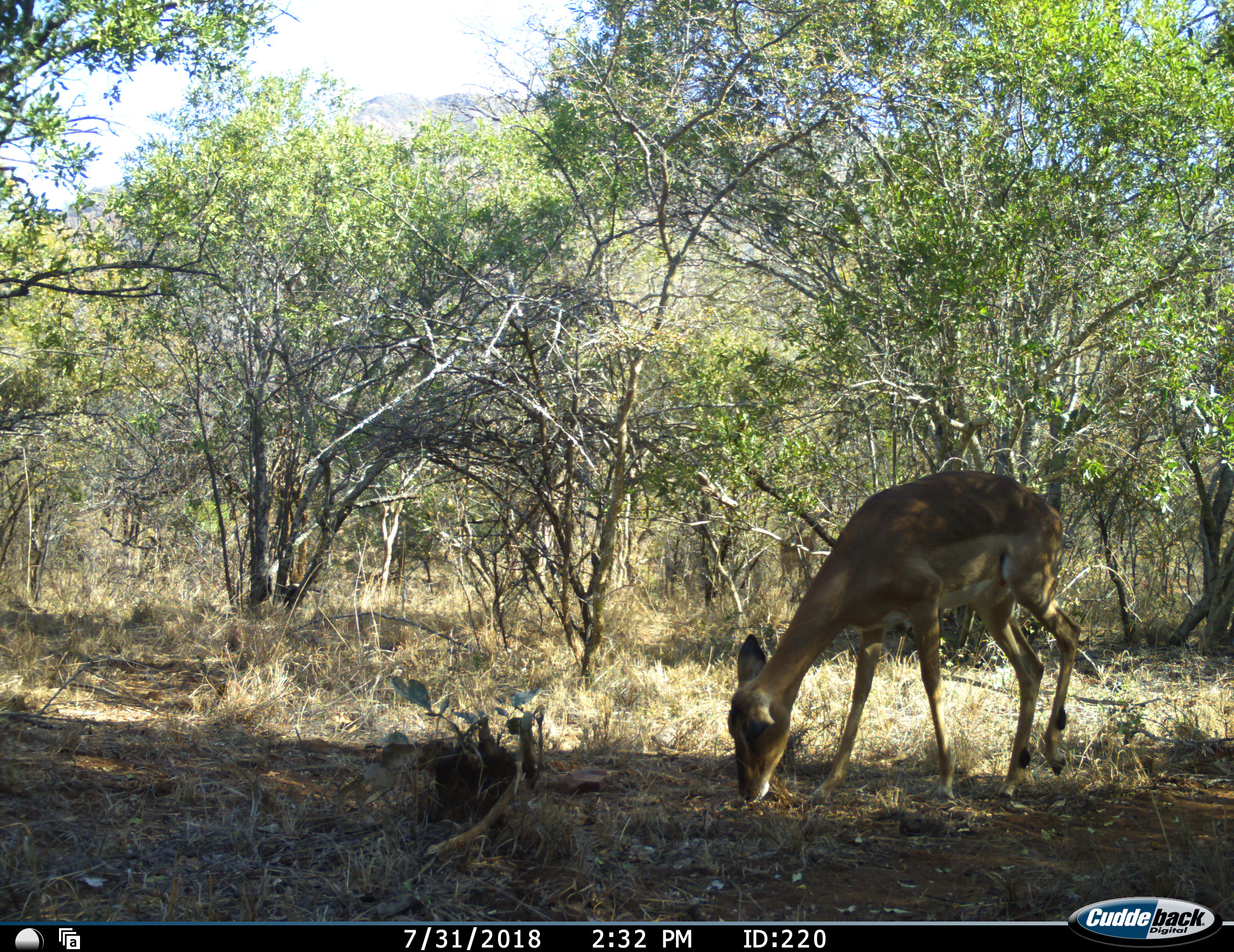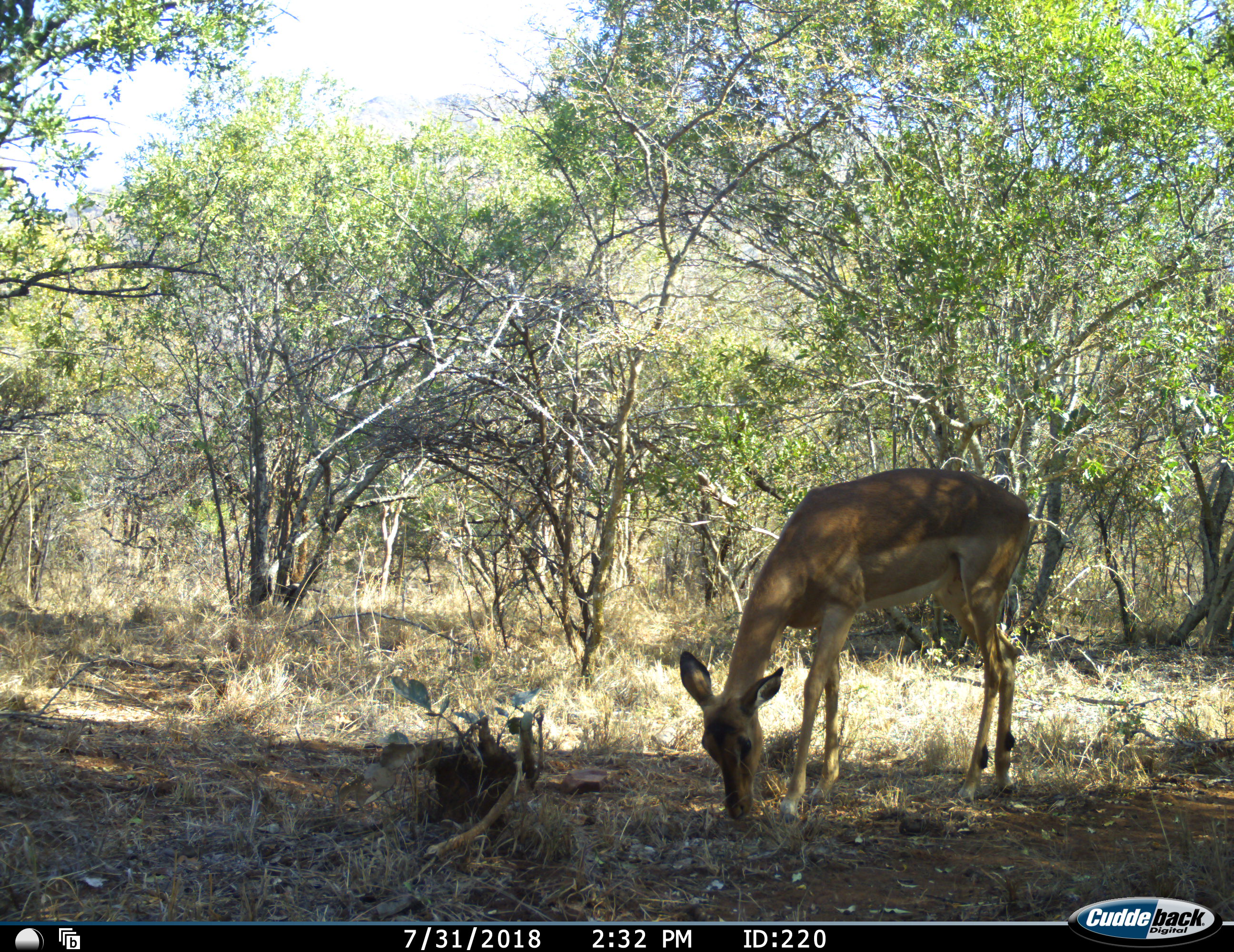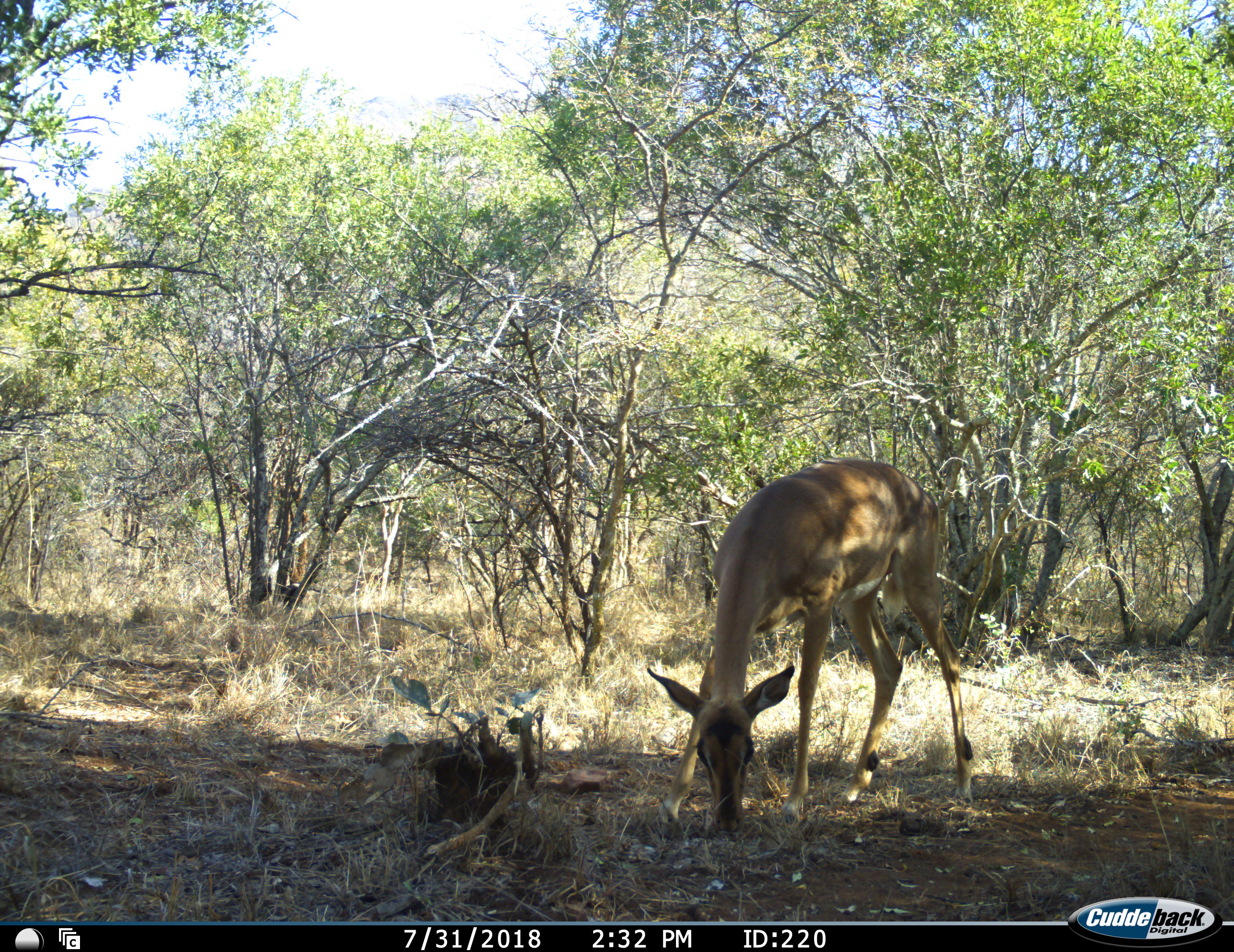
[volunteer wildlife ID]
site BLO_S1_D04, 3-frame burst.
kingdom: Animalia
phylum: Chordata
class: Mammalia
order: Artiodactyla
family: Bovidae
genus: Aepyceros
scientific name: Aepyceros melampus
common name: impala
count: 1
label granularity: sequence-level